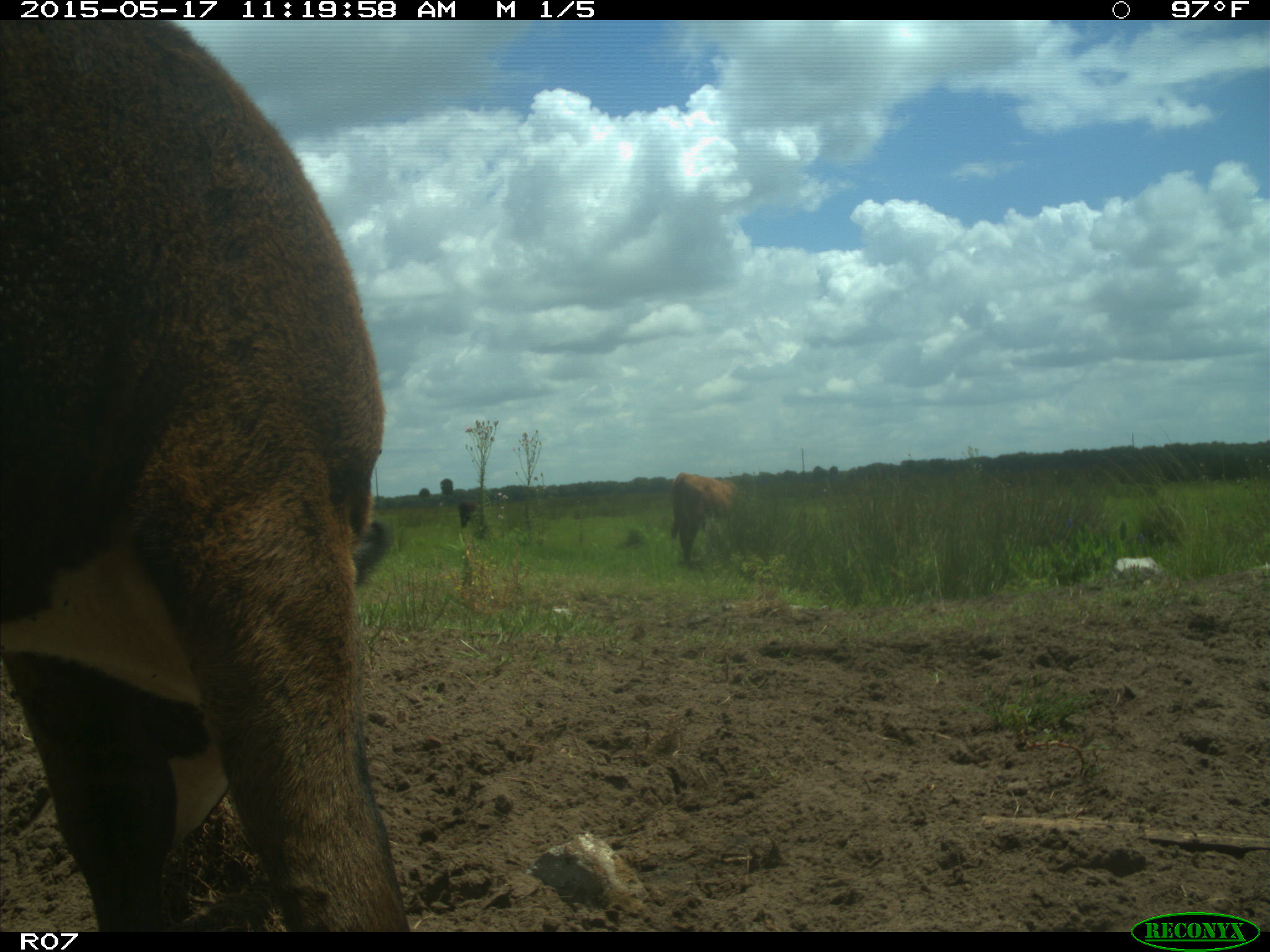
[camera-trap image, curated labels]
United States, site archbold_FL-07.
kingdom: Animalia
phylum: Chordata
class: Mammalia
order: Artiodactyla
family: Bovidae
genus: Bos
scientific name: Bos taurus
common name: domestic cow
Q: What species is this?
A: Bos taurus (domestic cow).